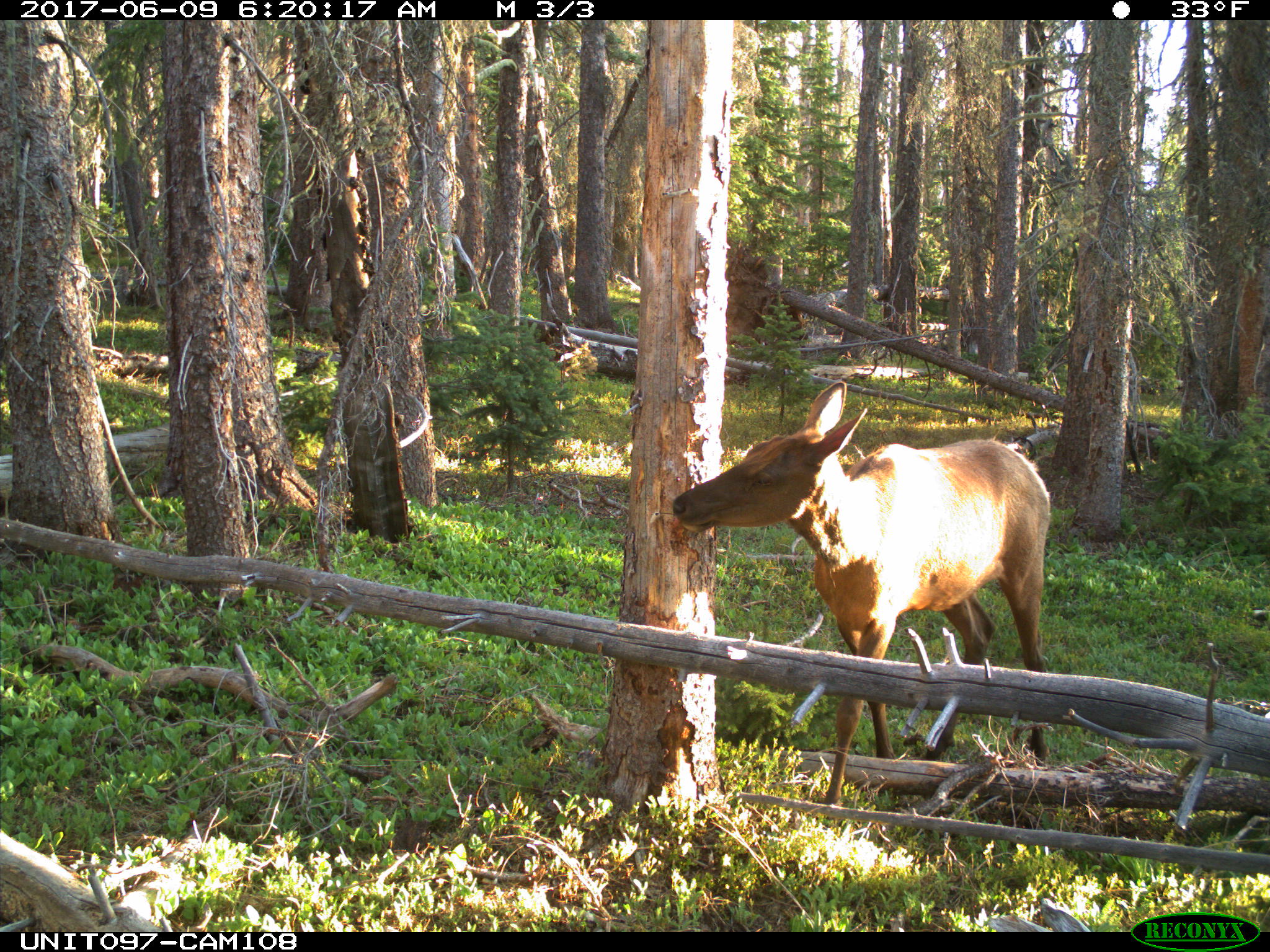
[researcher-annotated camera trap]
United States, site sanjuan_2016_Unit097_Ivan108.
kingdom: Animalia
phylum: Chordata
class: Mammalia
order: Artiodactyla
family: Cervidae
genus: Cervus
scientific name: Cervus elaphus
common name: red deer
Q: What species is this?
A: Cervus elaphus (red deer).